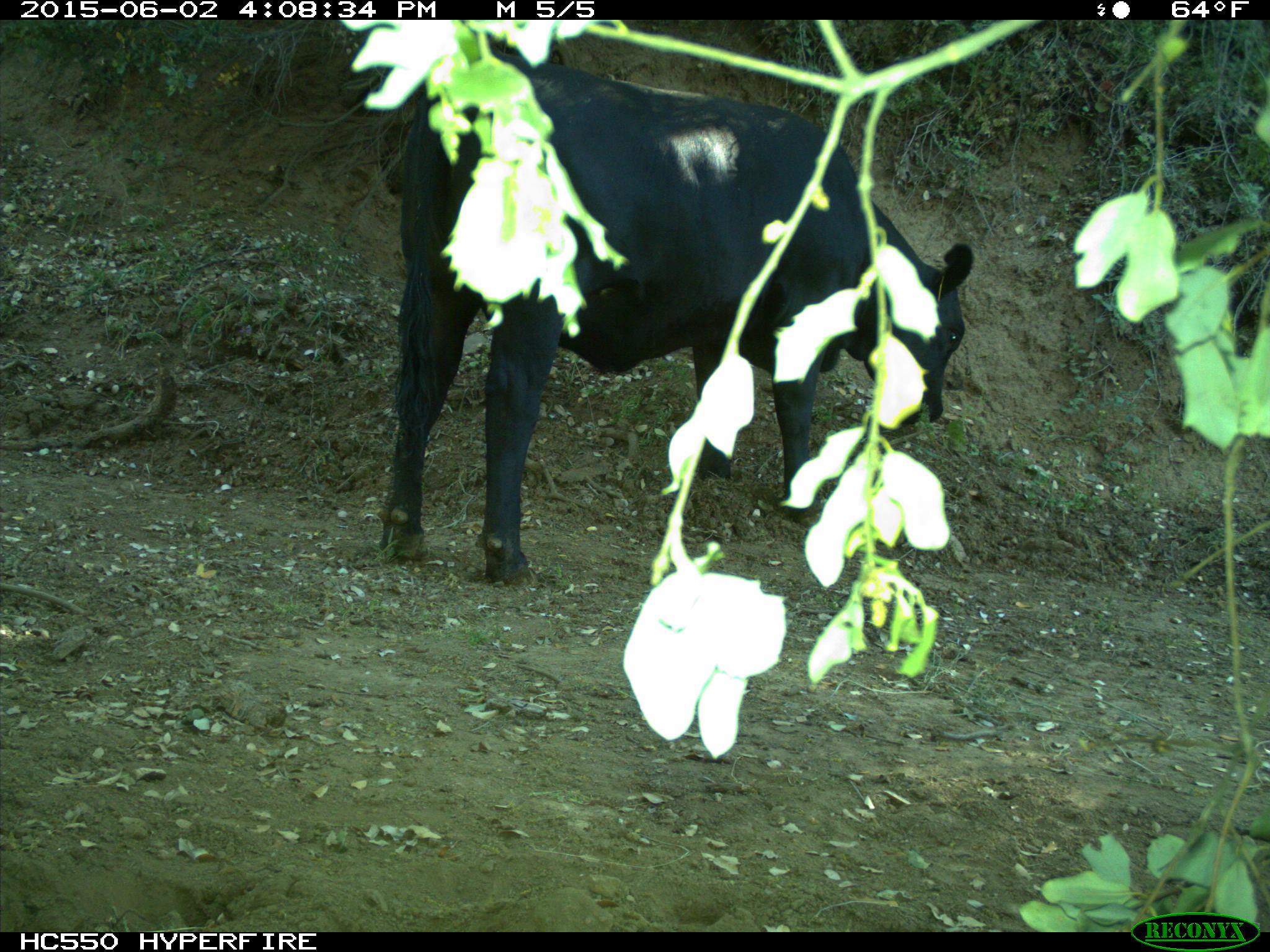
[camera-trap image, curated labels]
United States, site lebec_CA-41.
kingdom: Animalia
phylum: Chordata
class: Mammalia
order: Artiodactyla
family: Bovidae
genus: Bos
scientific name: Bos taurus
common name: domestic cow